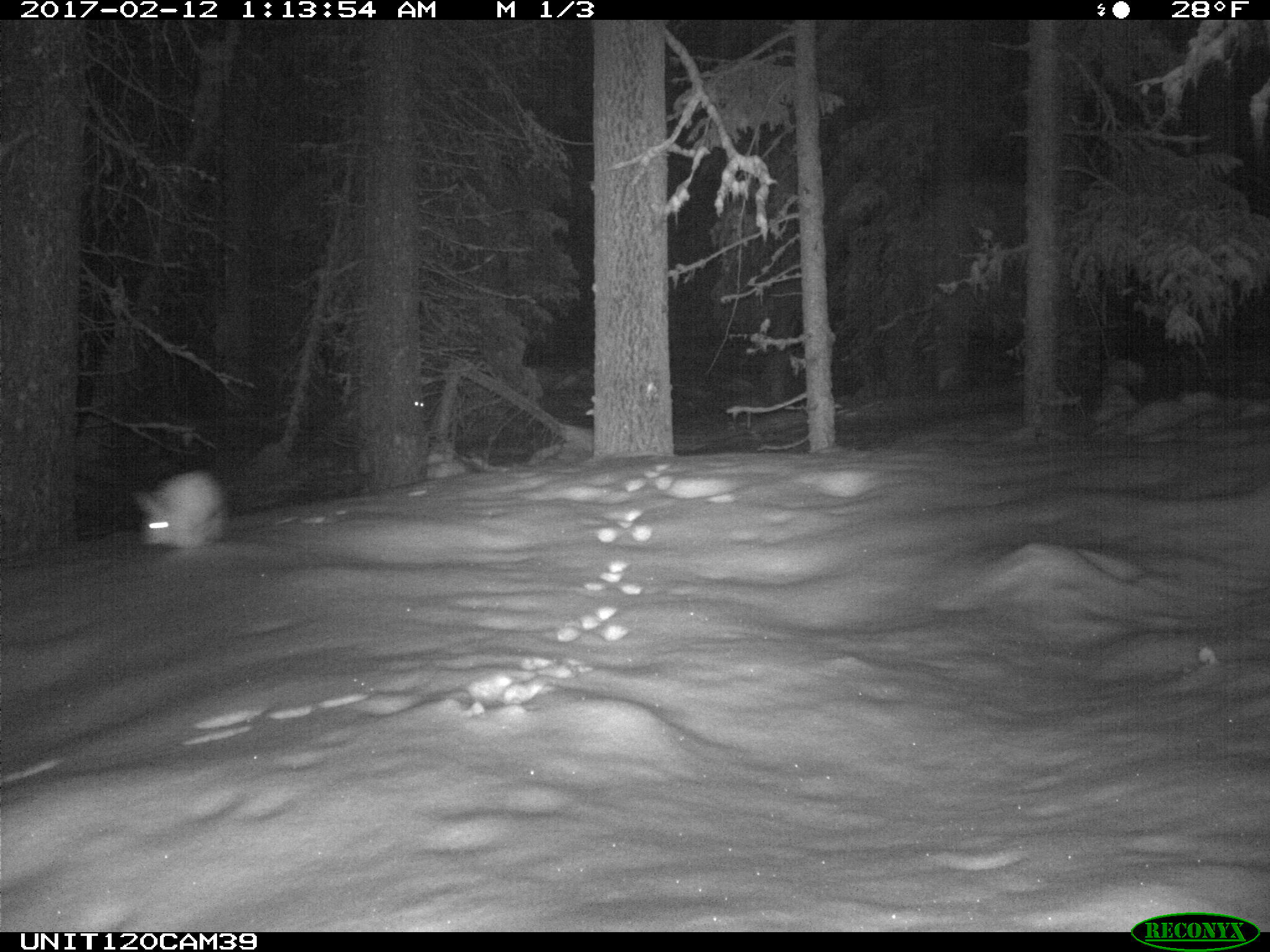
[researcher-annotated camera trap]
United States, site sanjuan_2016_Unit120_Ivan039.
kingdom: Animalia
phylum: Chordata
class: Mammalia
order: Lagomorpha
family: Leporidae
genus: Lepus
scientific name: Lepus americanus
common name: snowshoe hare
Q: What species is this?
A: Lepus americanus (snowshoe hare).